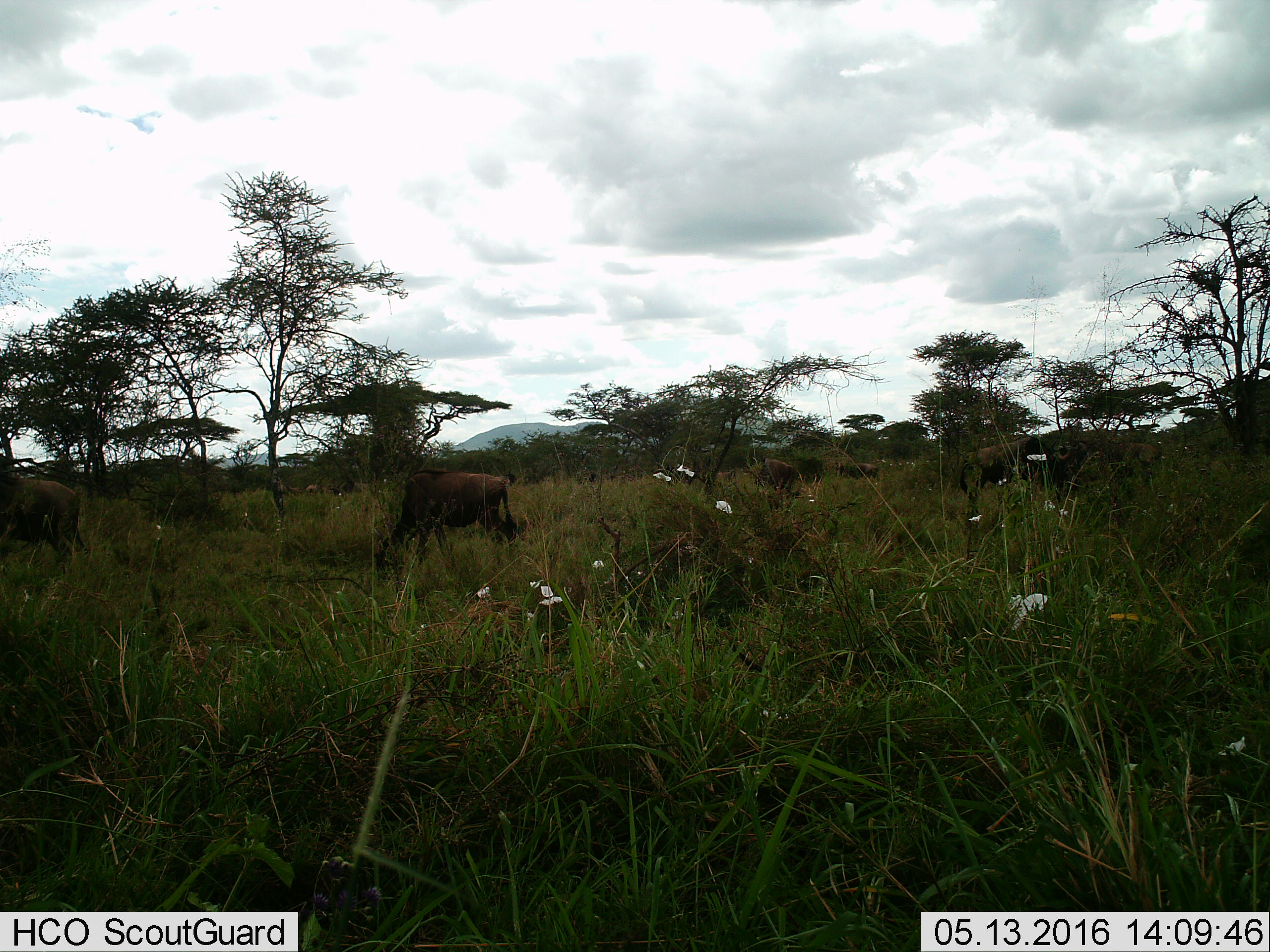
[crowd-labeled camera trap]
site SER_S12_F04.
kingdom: Animalia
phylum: Chordata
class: Mammalia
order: Artiodactyla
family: Bovidae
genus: Connochaetes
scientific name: Connochaetes taurinus taurinus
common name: blue wildebeest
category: wildebeestblue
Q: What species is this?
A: Wildebeestblue (blue wildebeest) (Connochaetes taurinus taurinus).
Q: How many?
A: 6.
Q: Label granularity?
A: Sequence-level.